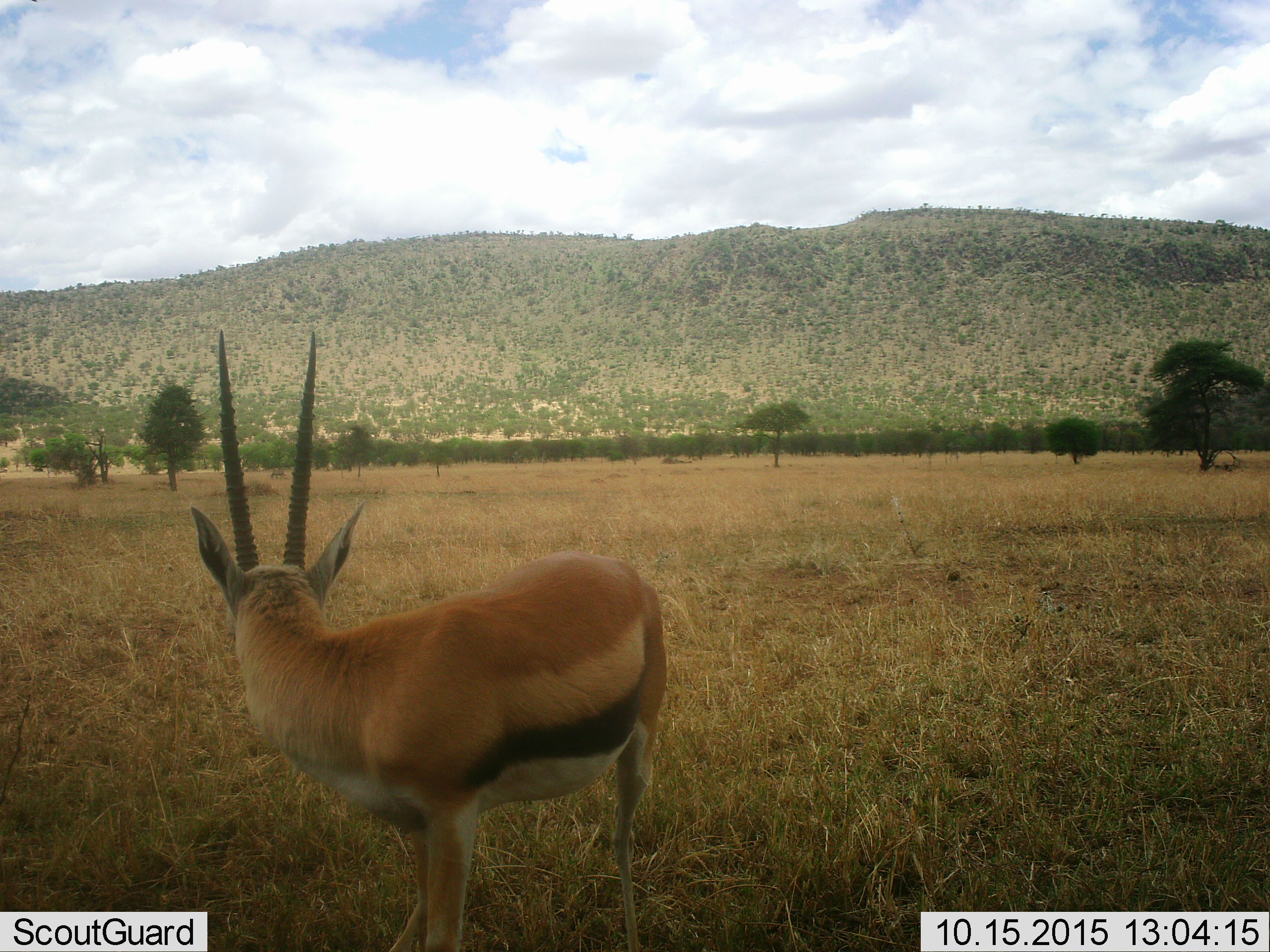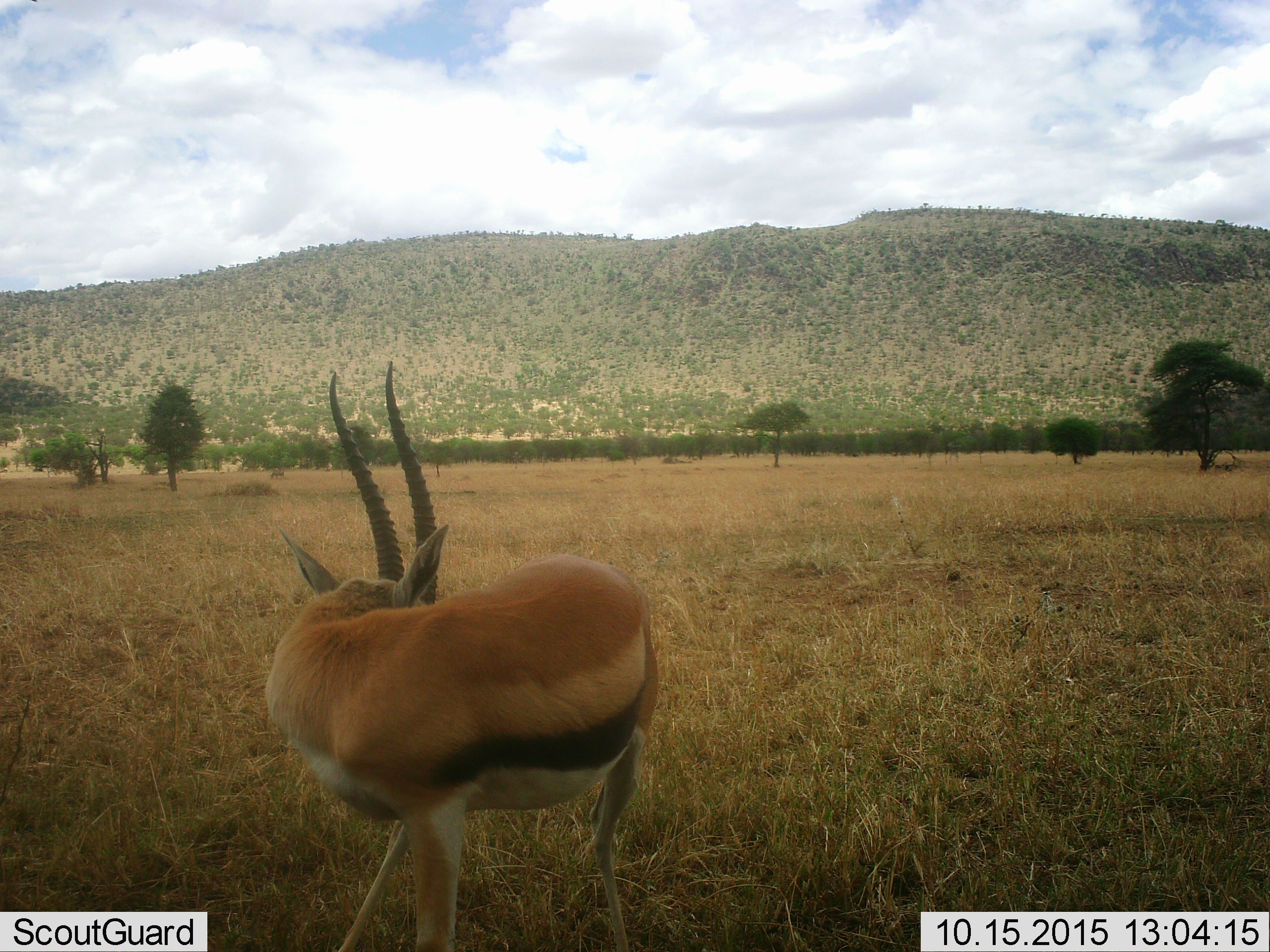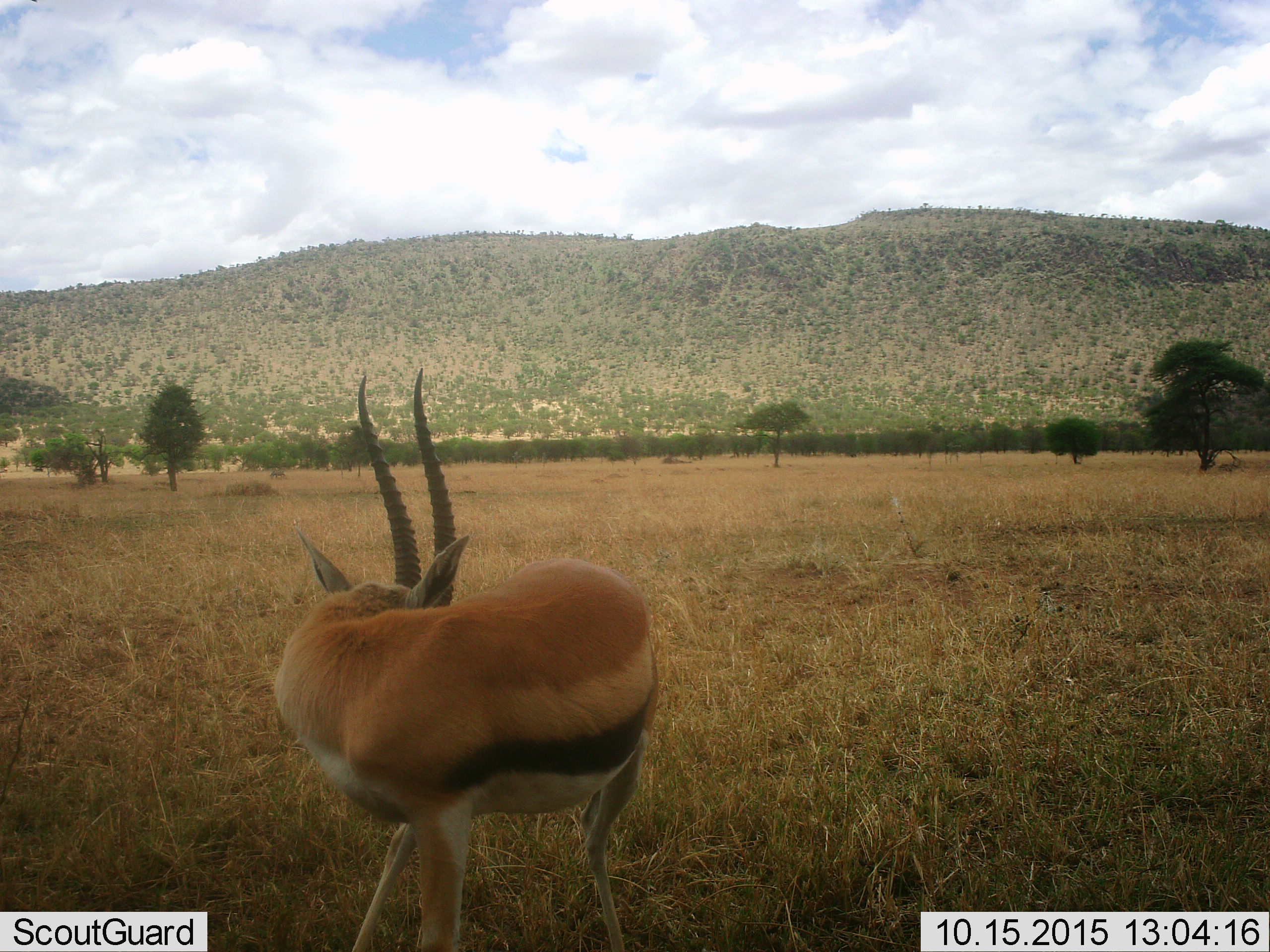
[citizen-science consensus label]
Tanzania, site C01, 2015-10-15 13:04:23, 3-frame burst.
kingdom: Animalia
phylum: Chordata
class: Mammalia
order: Artiodactyla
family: Bovidae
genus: Eudorcas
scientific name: Eudorcas thomsonii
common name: thomson's gazelle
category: gazellethomsons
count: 1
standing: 95%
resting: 0%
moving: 11%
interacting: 0%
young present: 0%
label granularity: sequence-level